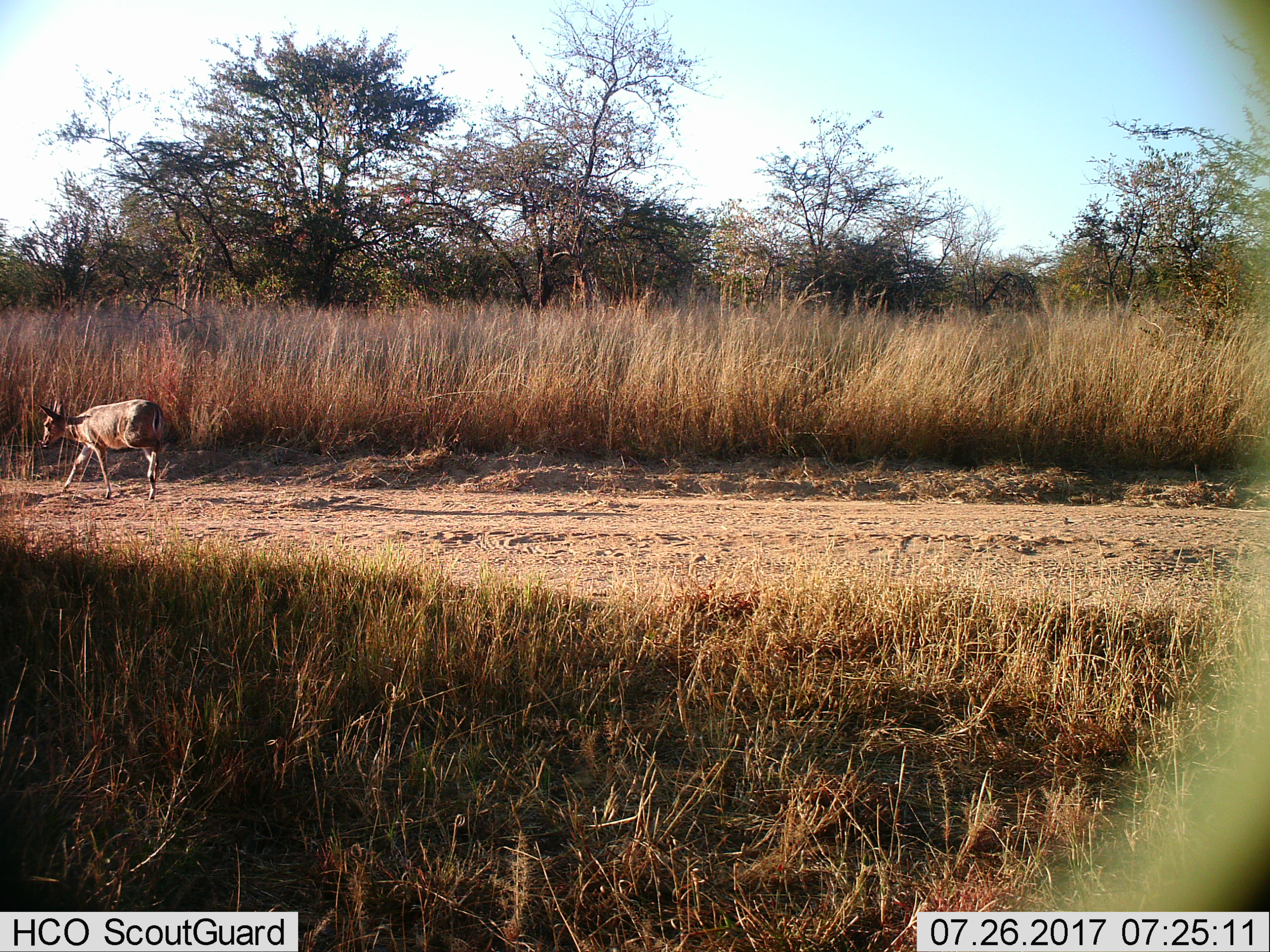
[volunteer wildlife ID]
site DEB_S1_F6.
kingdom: Animalia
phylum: Chordata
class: Mammalia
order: Artiodactyla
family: Bovidae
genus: Sylvicapra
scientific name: Sylvicapra grimmia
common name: common duiker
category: duikercommongrey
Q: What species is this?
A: Duikercommongrey (common duiker) (Sylvicapra grimmia).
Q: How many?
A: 1.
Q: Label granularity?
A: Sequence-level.